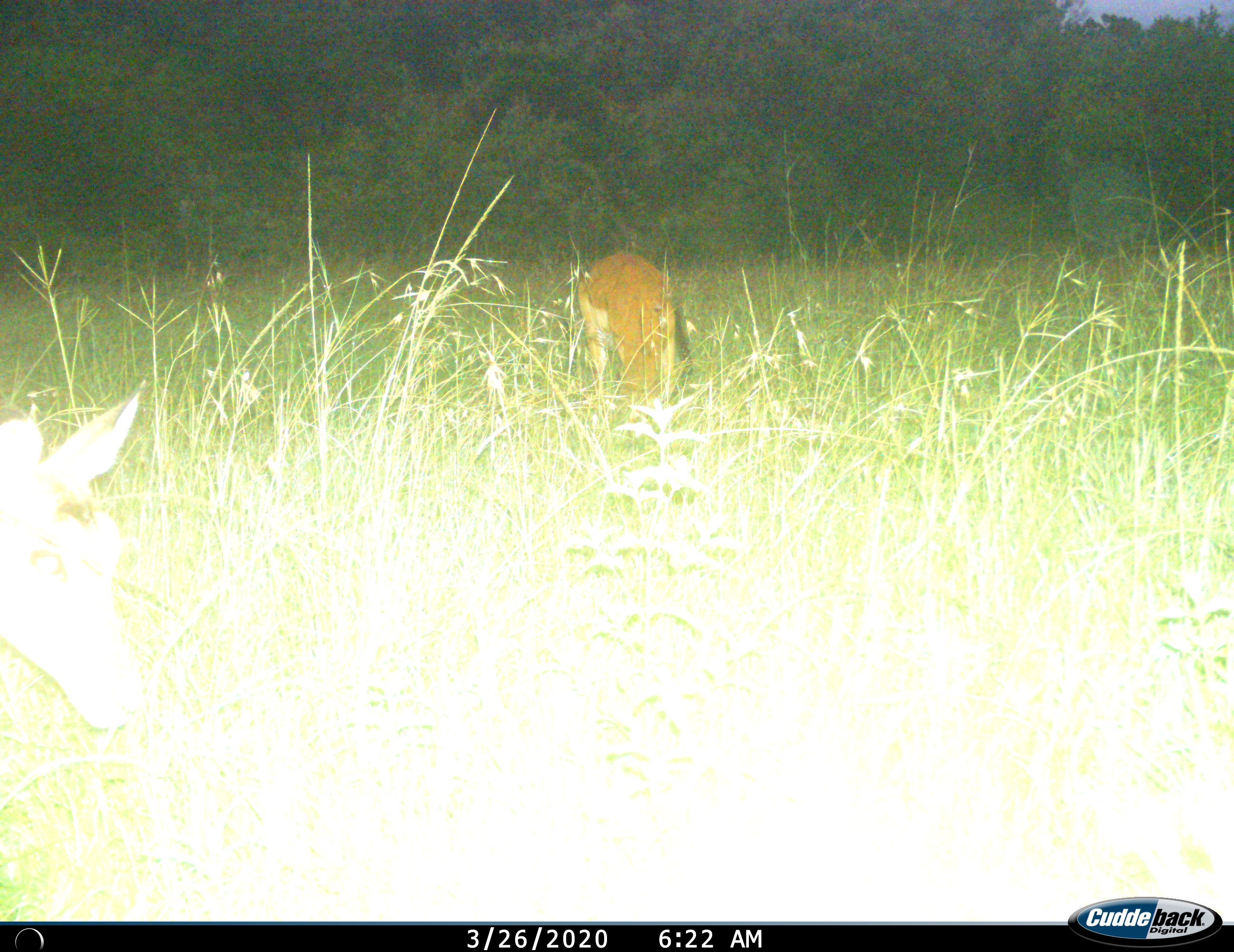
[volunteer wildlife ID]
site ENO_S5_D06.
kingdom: Animalia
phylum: Chordata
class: Mammalia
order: Artiodactyla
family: Bovidae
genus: Aepyceros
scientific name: Aepyceros melampus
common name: impala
Impala (Aepyceros melampus), count 2. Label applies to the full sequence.